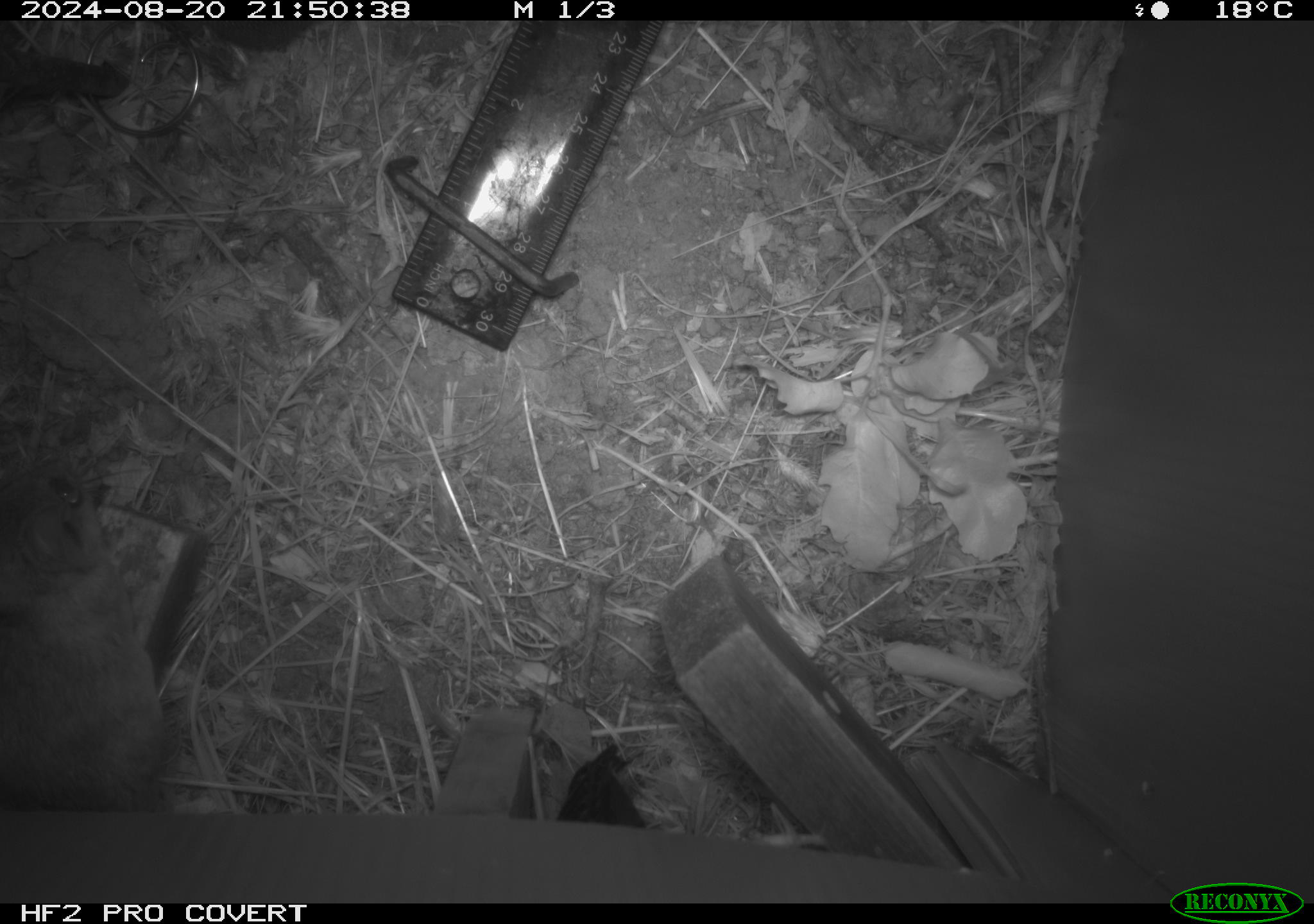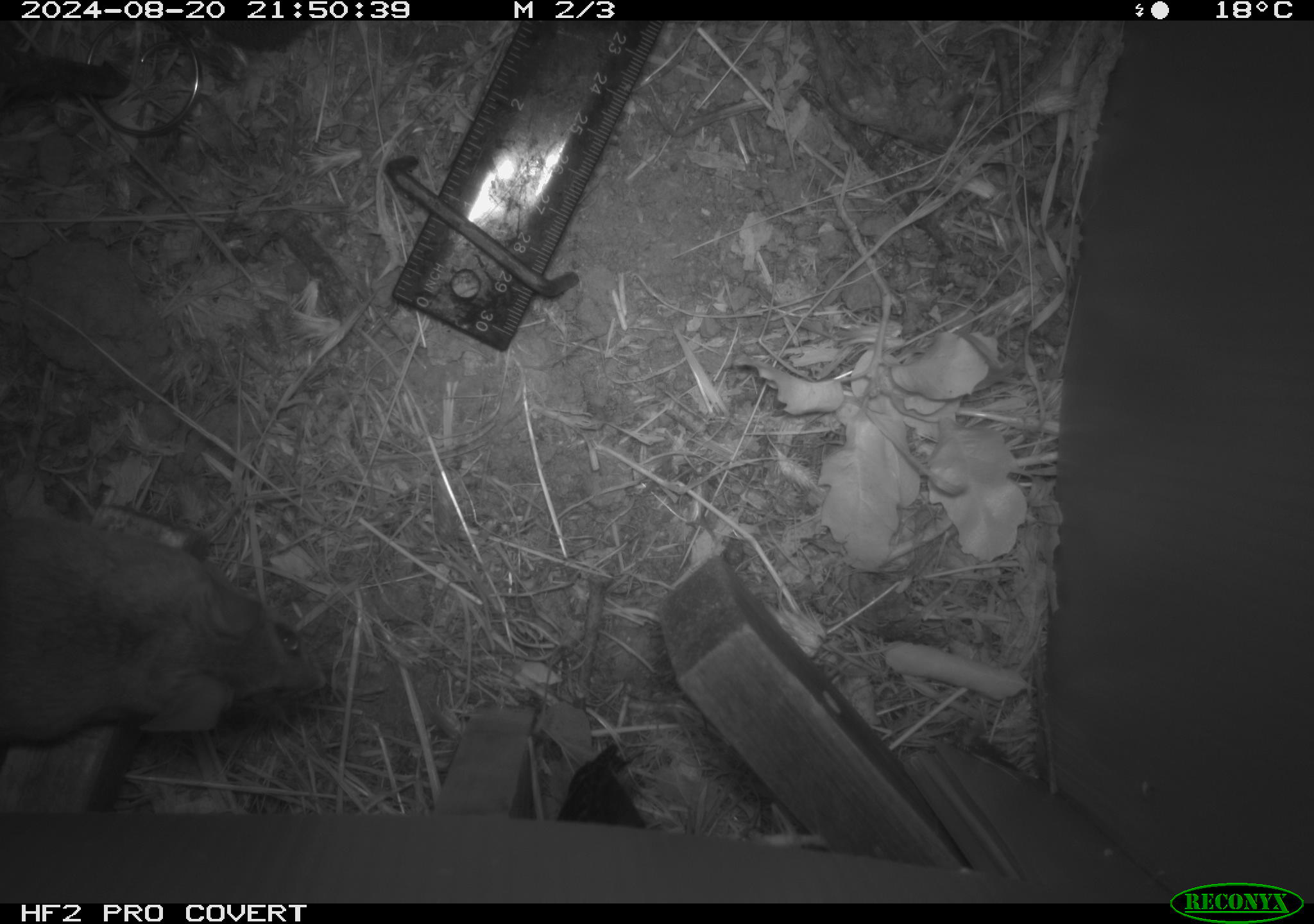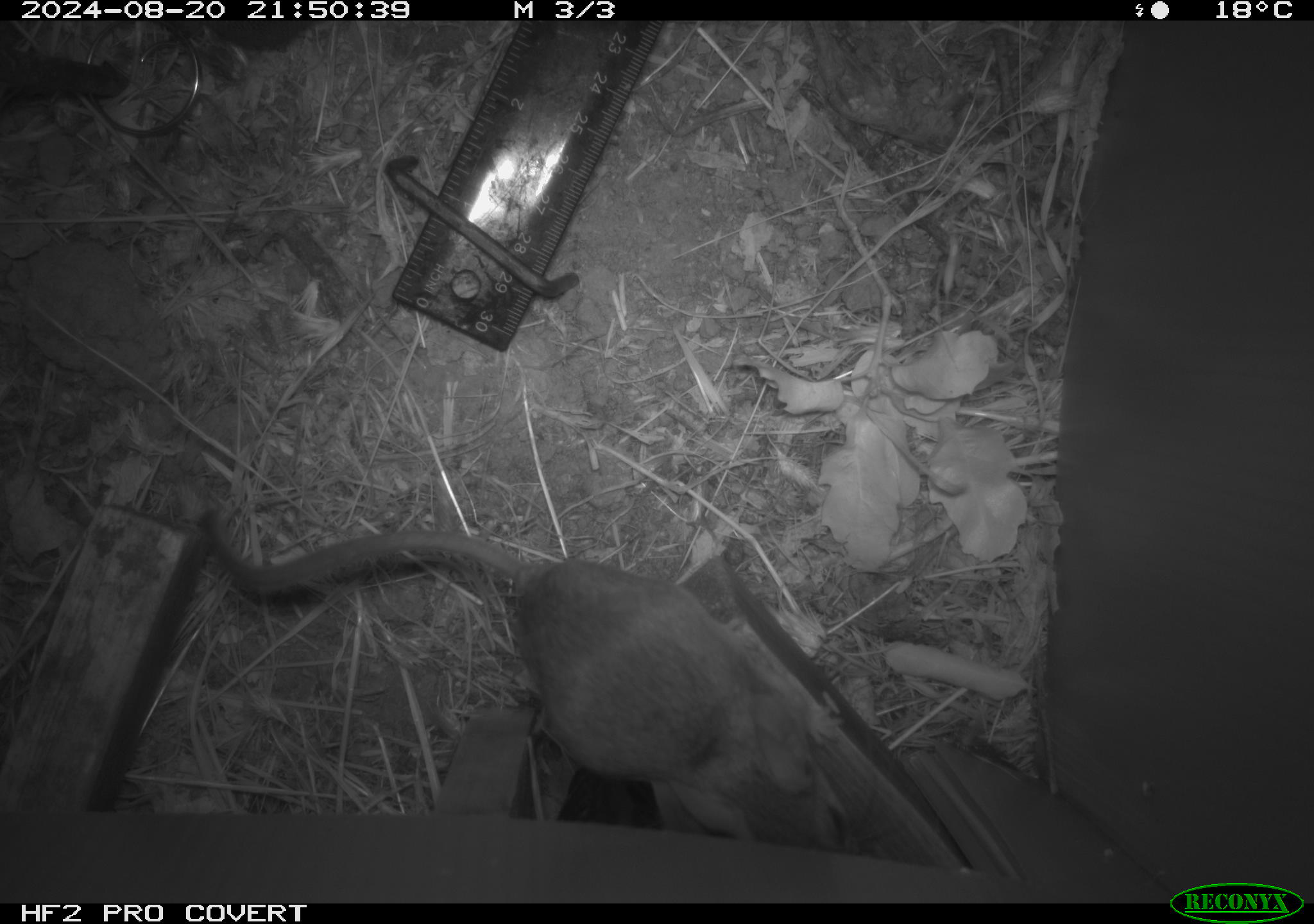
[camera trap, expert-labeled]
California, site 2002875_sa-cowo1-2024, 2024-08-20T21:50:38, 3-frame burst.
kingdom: Animalia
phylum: Chordata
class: Mammalia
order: Rodentia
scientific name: Rodentia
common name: mouse species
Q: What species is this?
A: Mouse species (Rodentia).